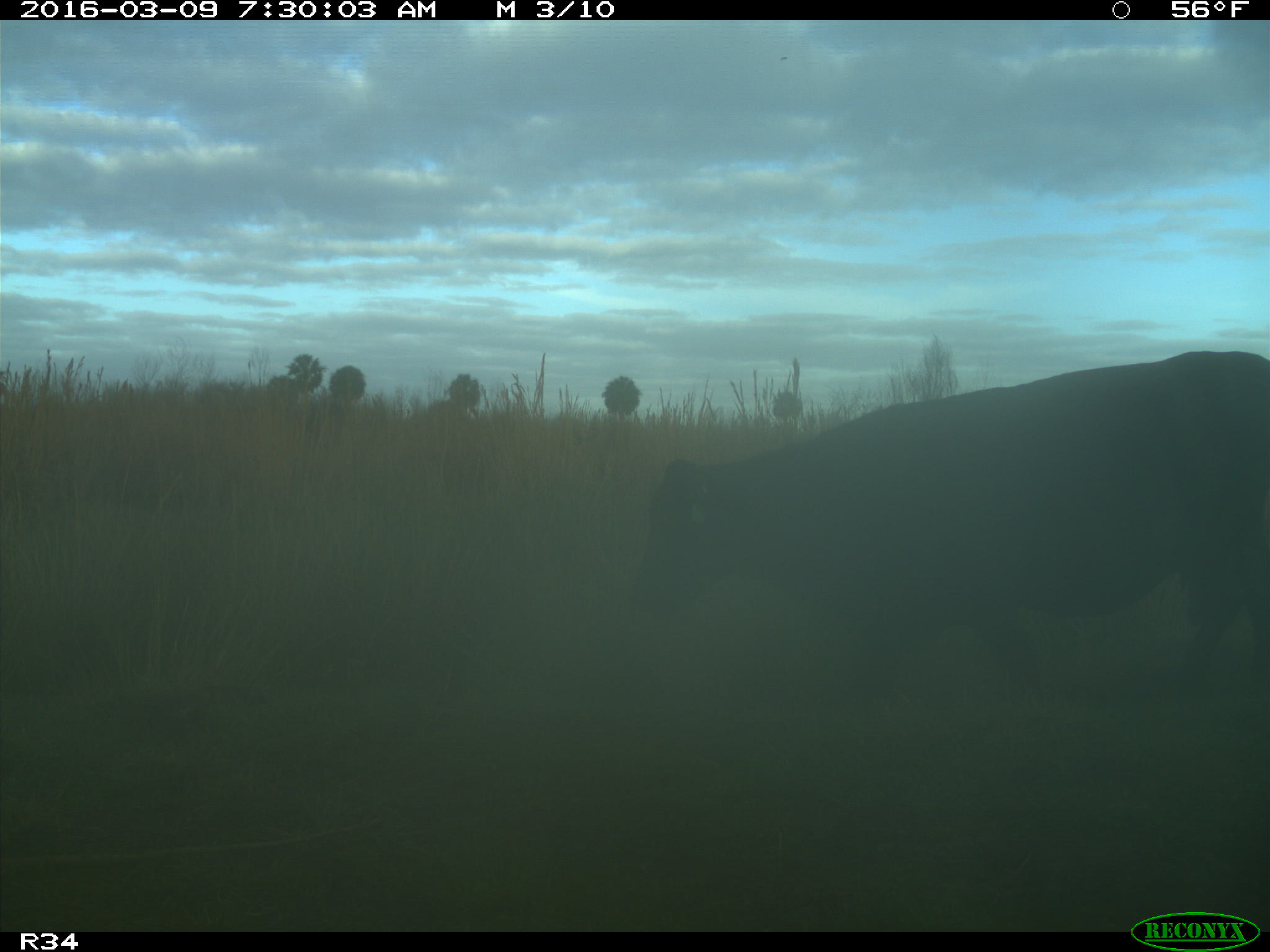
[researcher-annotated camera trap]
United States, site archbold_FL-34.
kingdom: Animalia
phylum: Chordata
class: Mammalia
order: Artiodactyla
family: Bovidae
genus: Bos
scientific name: Bos taurus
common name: domestic cow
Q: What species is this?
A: Bos taurus (domestic cow).